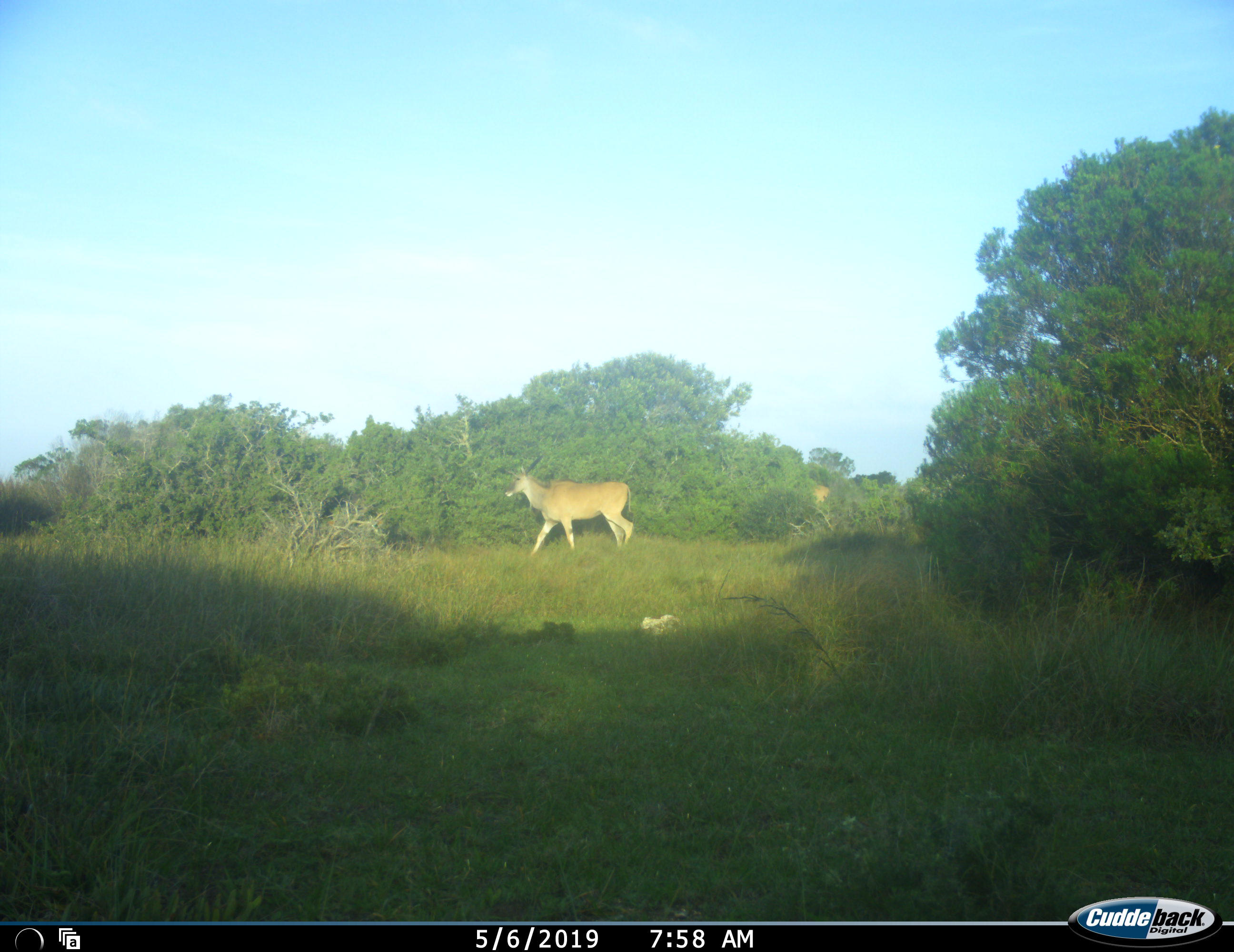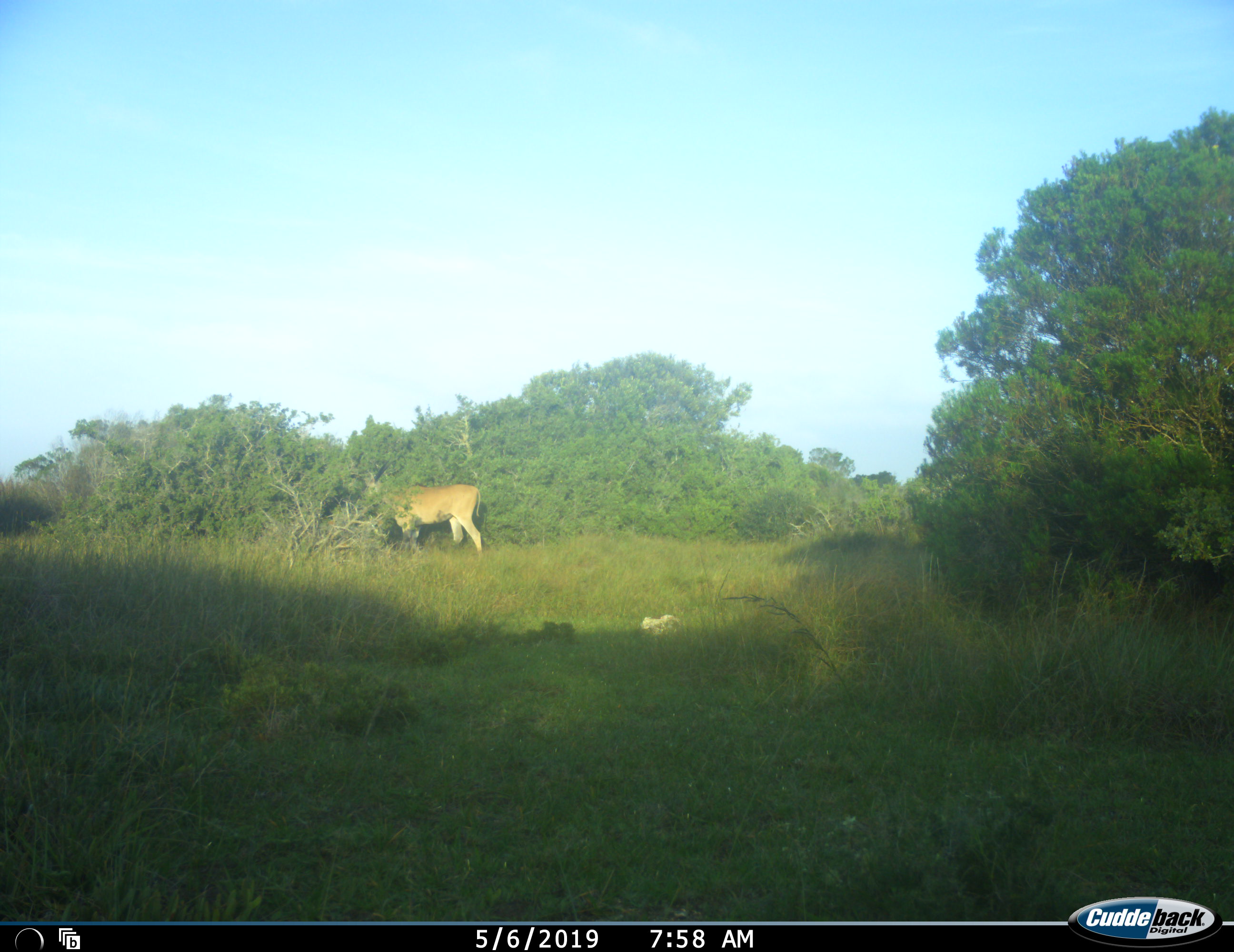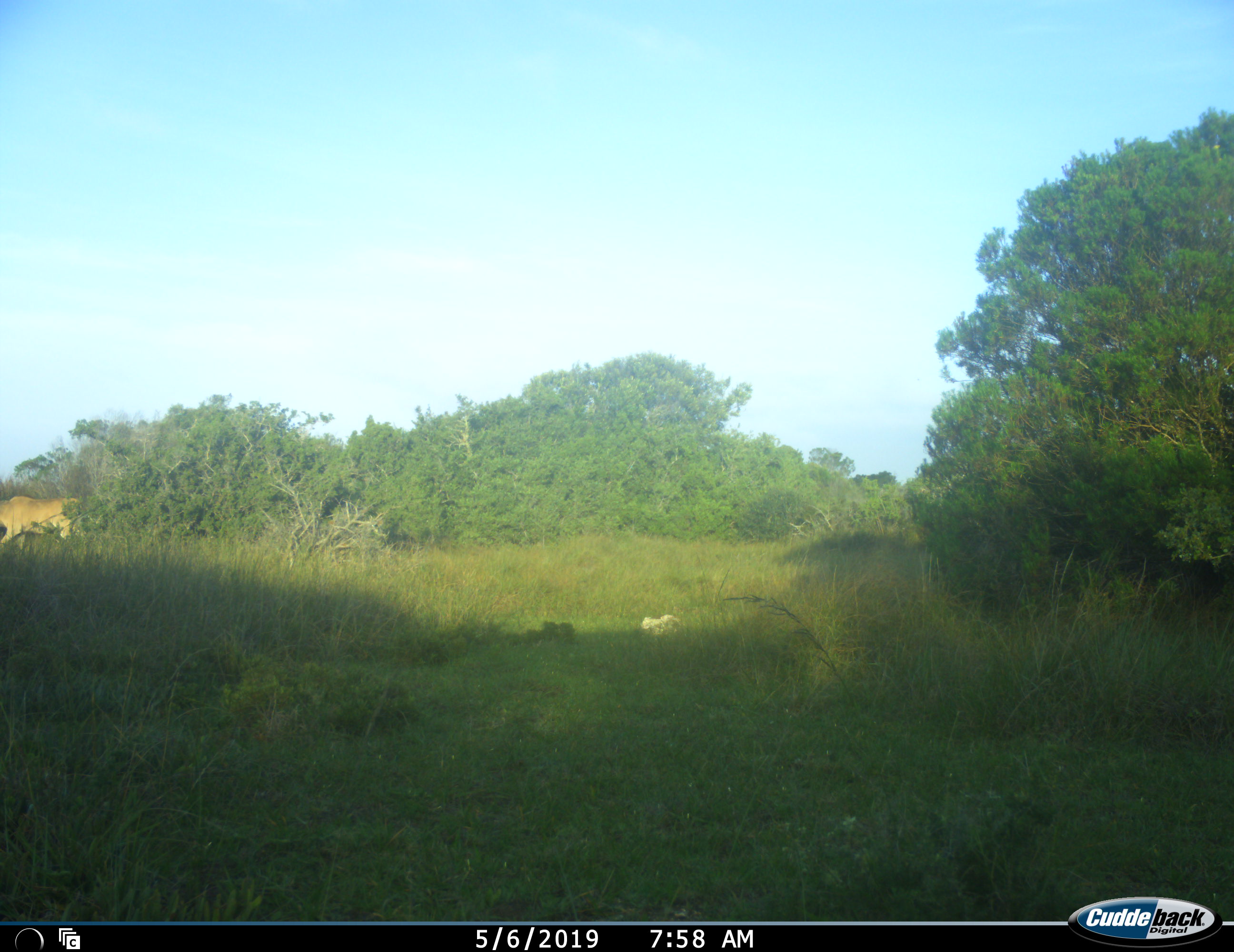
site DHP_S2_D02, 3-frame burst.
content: unidentified animal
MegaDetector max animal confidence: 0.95